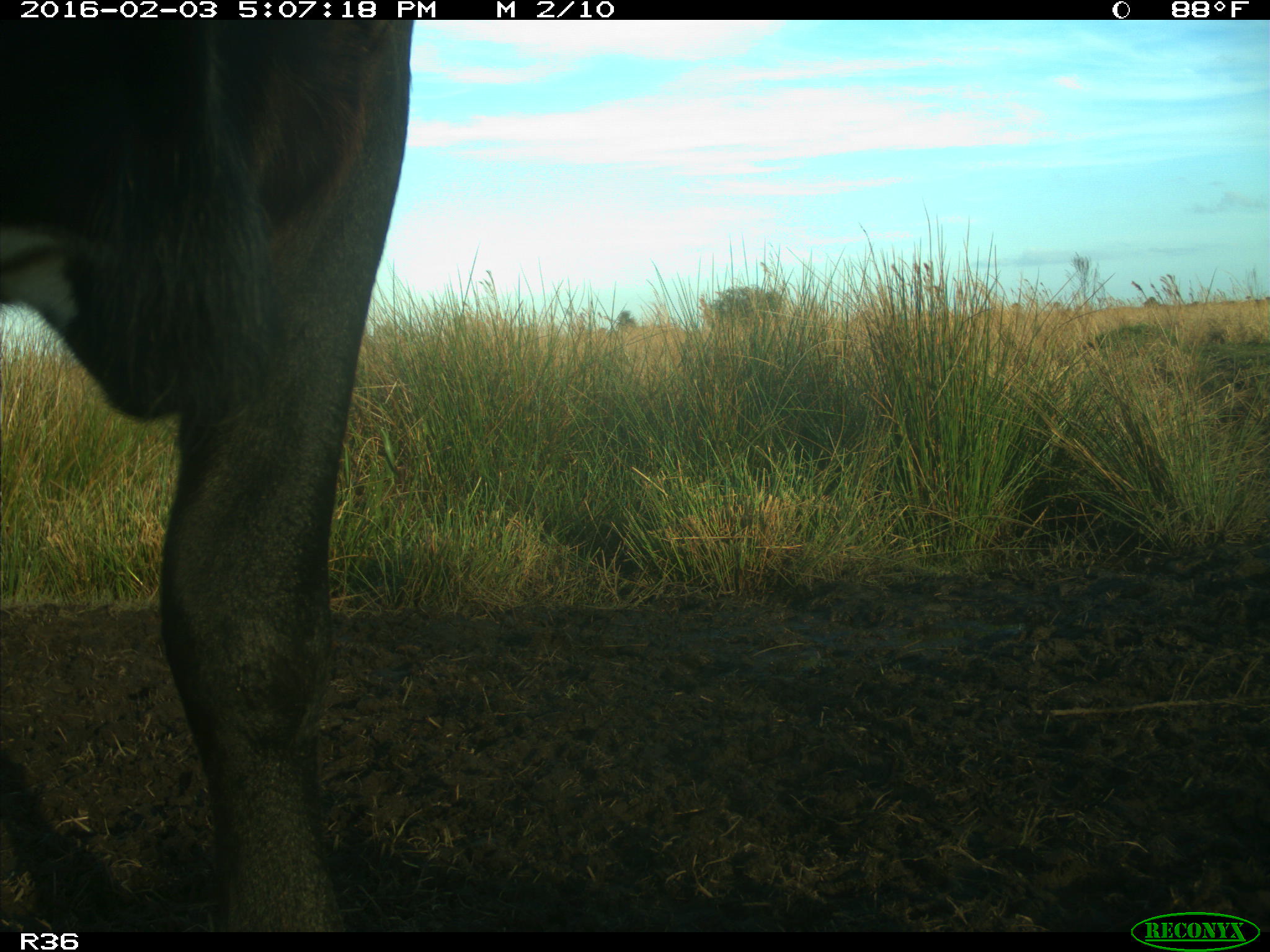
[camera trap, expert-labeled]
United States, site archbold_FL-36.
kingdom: Animalia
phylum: Chordata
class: Mammalia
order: Artiodactyla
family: Bovidae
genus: Bos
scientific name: Bos taurus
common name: domestic cow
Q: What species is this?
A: Bos taurus (domestic cow).